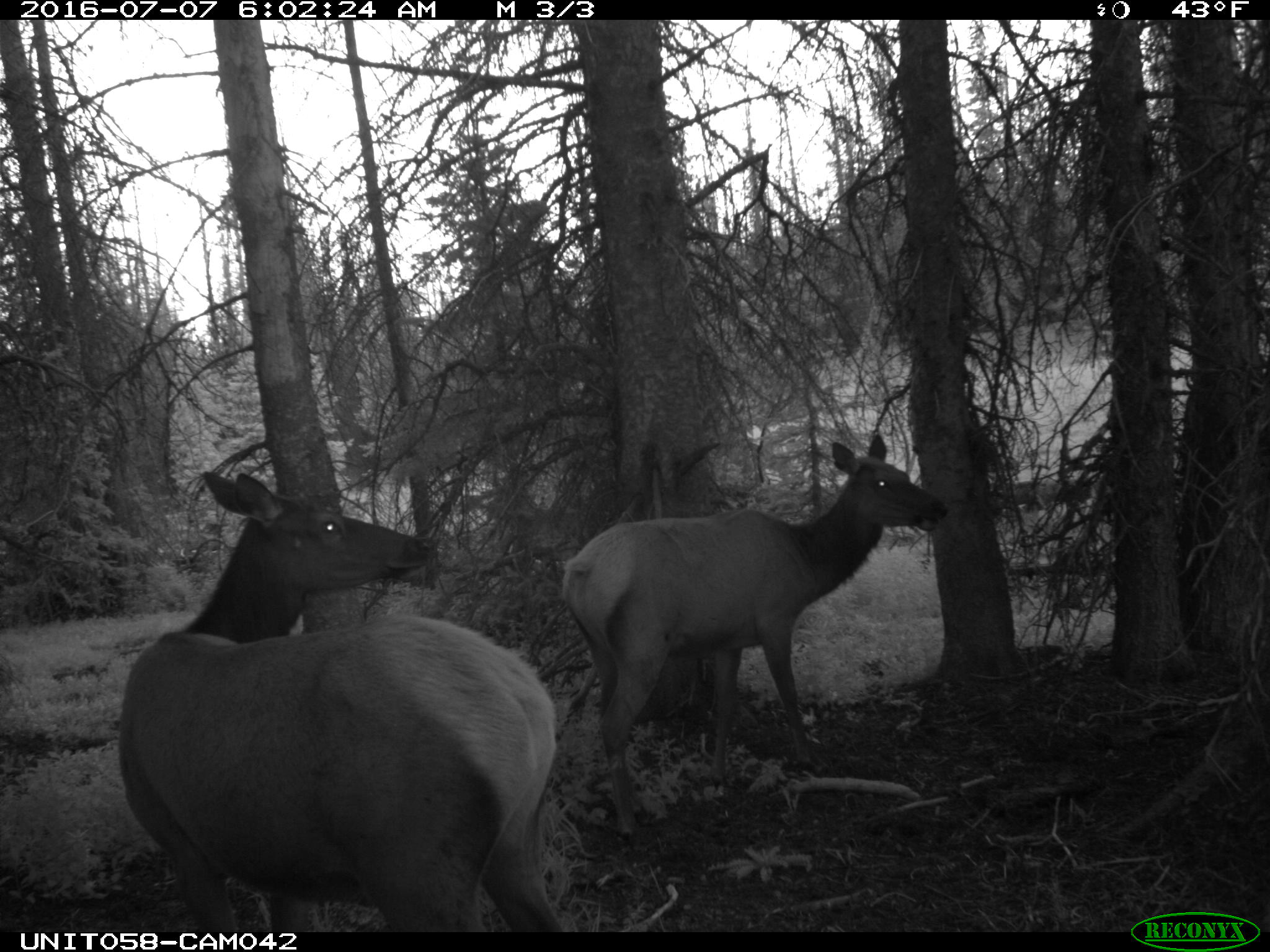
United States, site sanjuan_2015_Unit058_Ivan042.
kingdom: Animalia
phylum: Chordata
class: Mammalia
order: Artiodactyla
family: Cervidae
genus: Cervus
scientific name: Cervus elaphus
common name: red deer